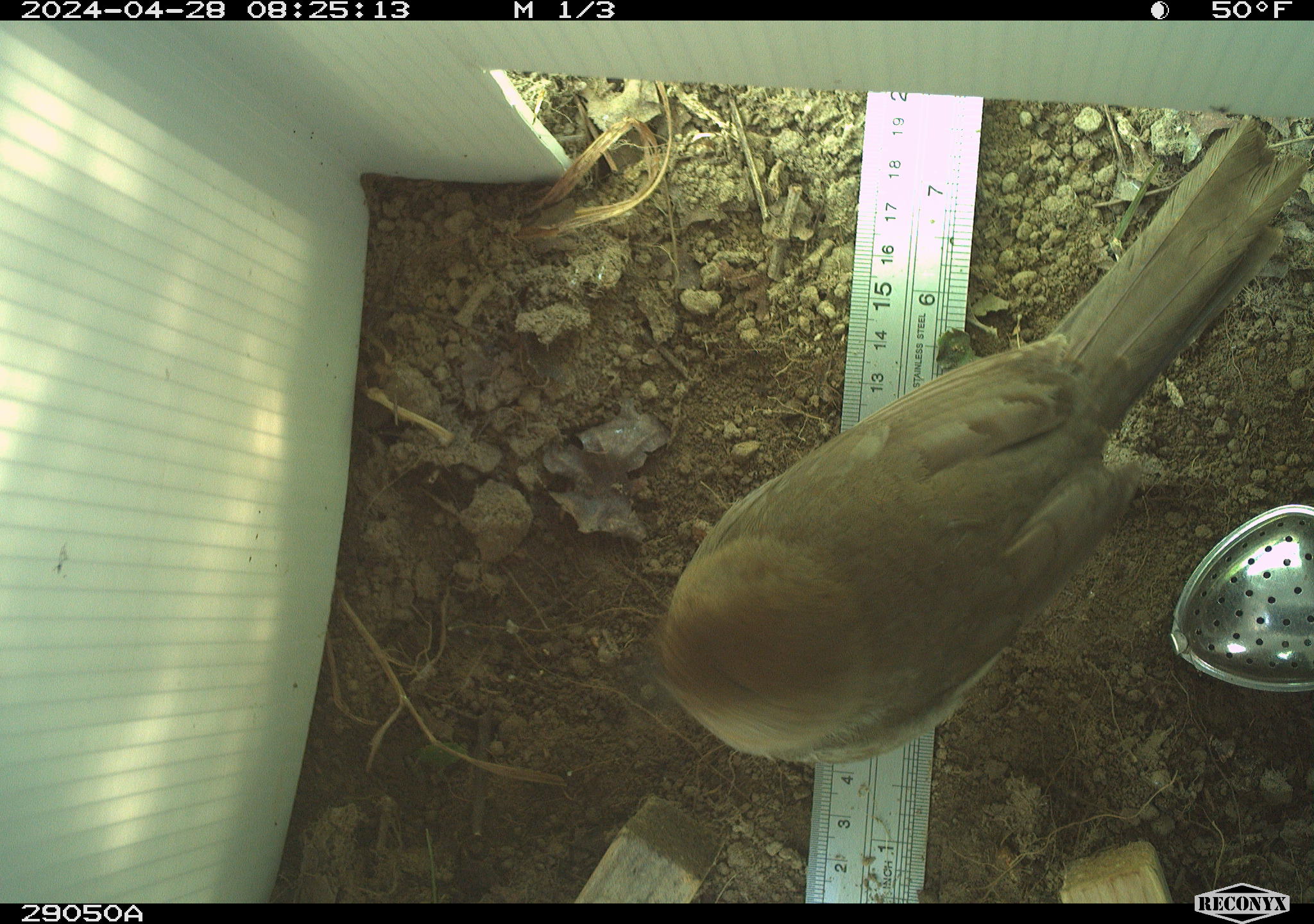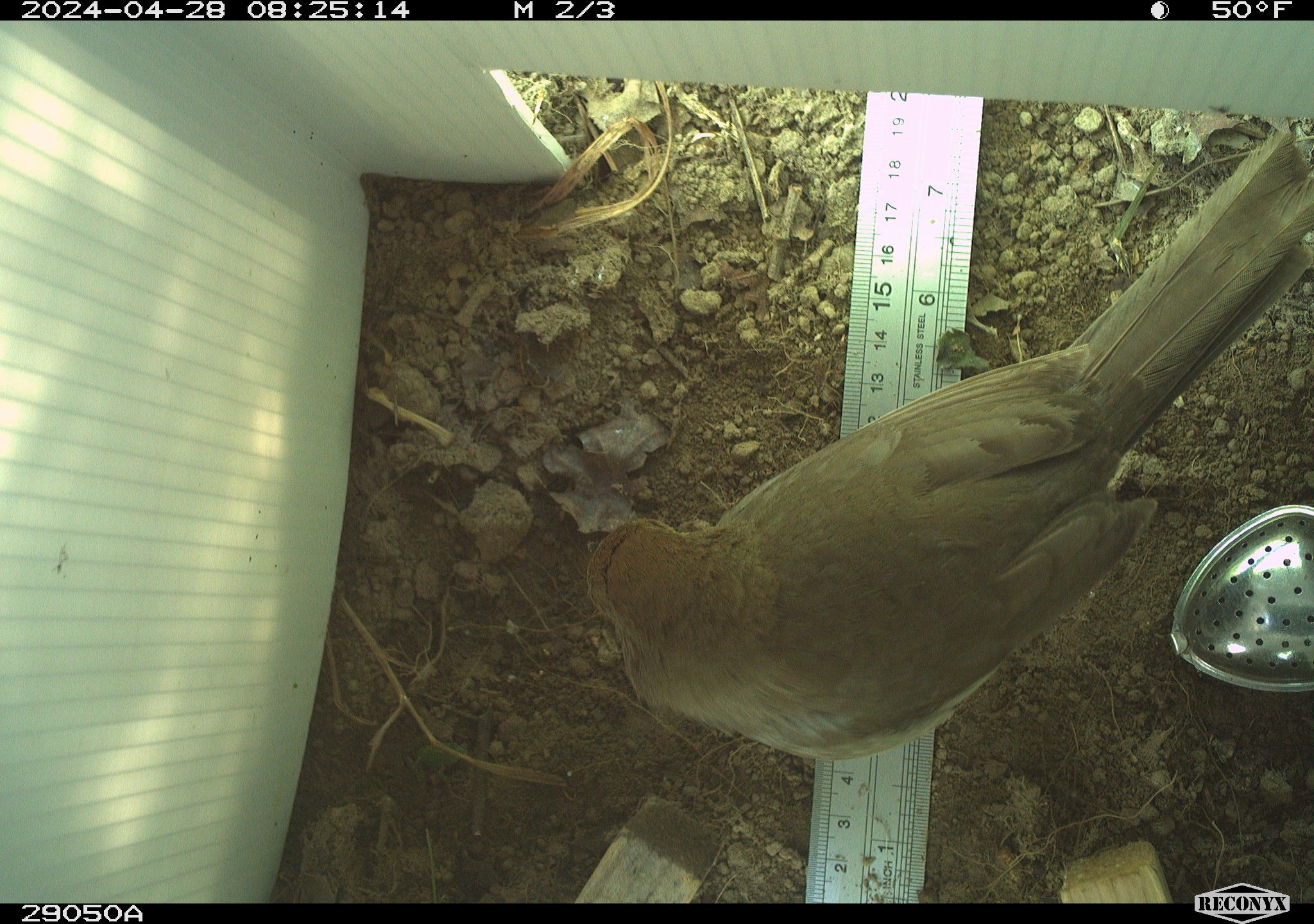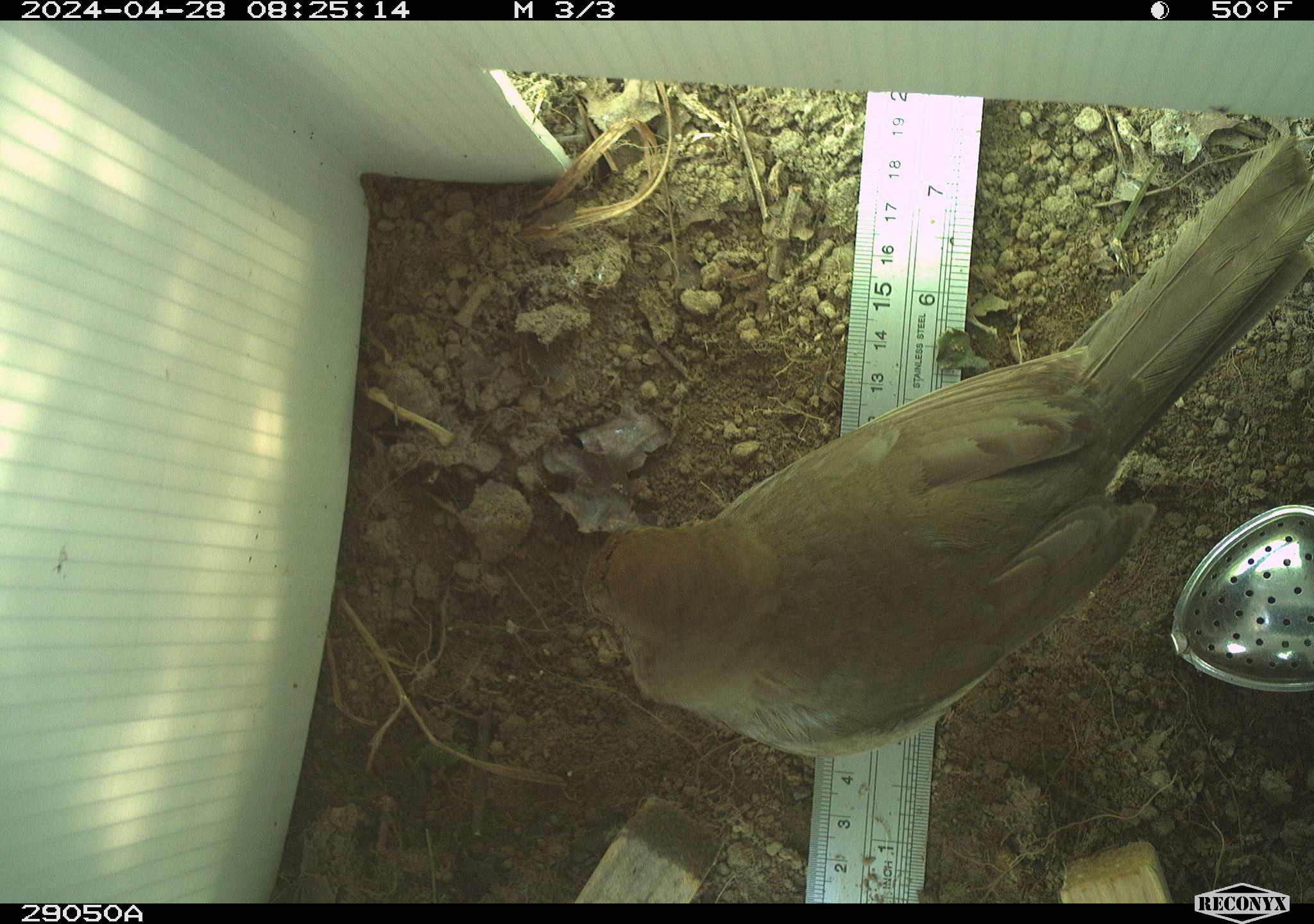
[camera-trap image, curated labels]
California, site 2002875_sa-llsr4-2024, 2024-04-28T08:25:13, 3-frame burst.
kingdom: Animalia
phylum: Chordata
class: Aves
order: Passeriformes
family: Passerellidae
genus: Melozone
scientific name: Melozone crissalis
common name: california towhee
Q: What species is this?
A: California towhee (Melozone crissalis).